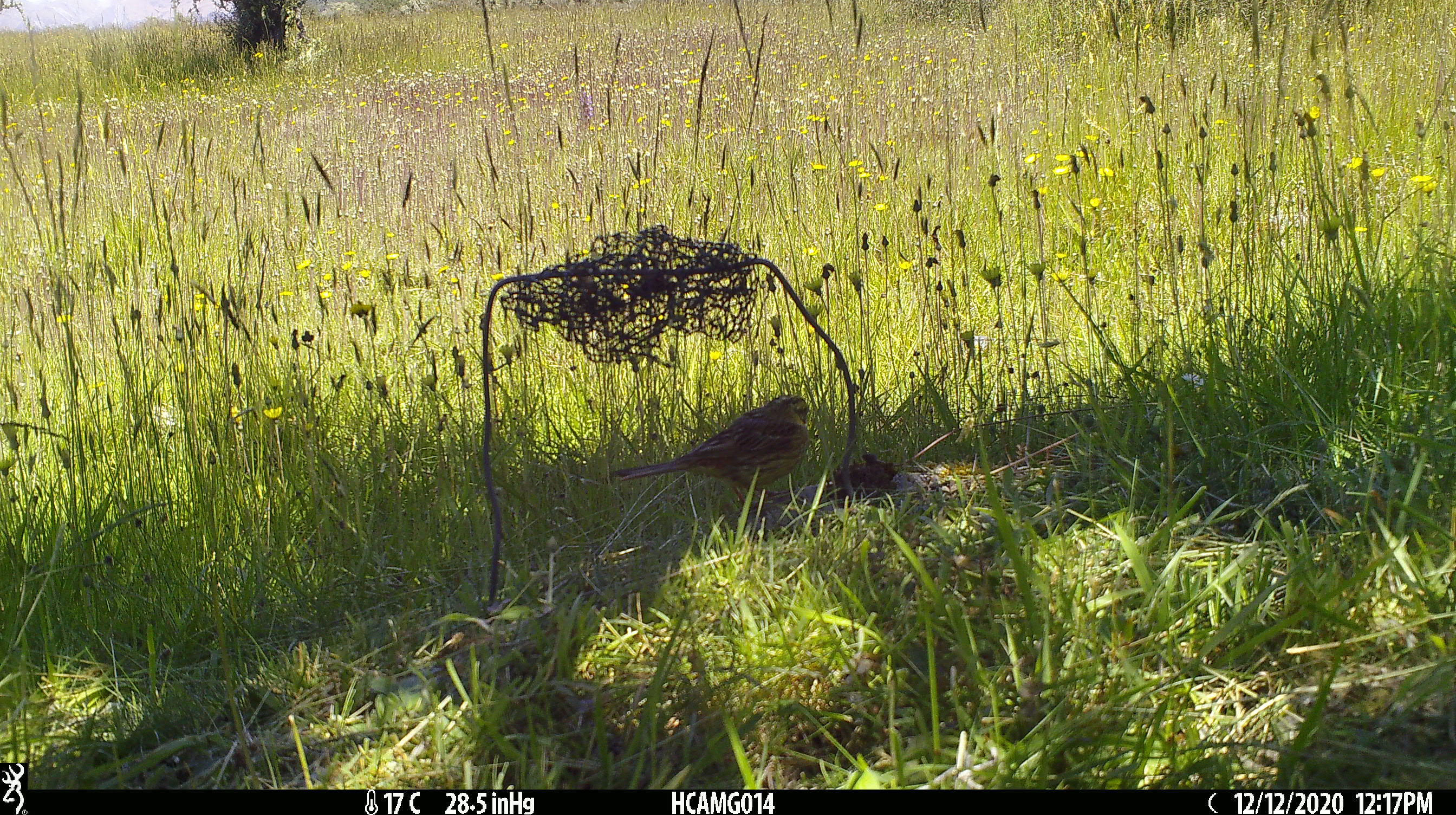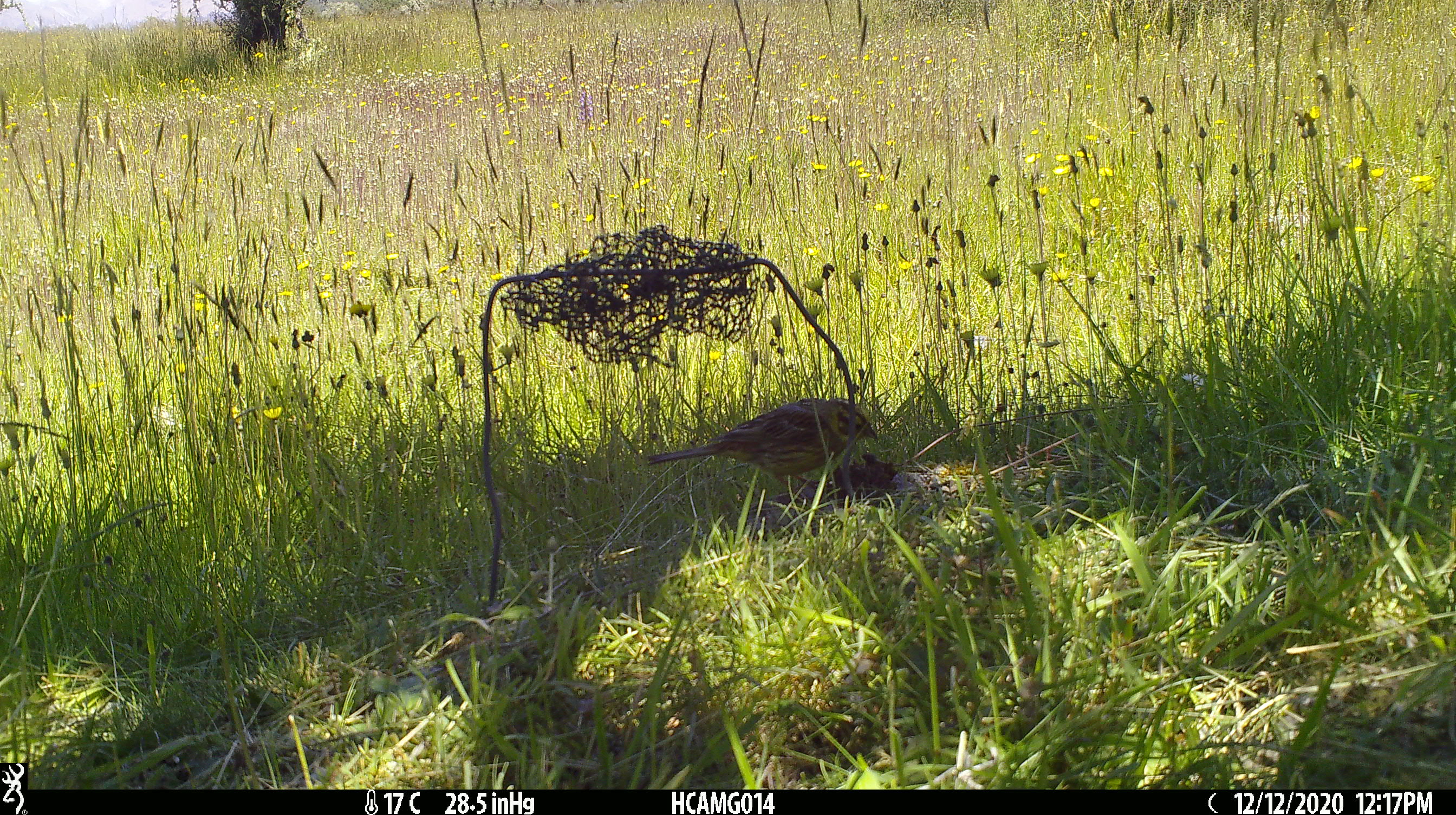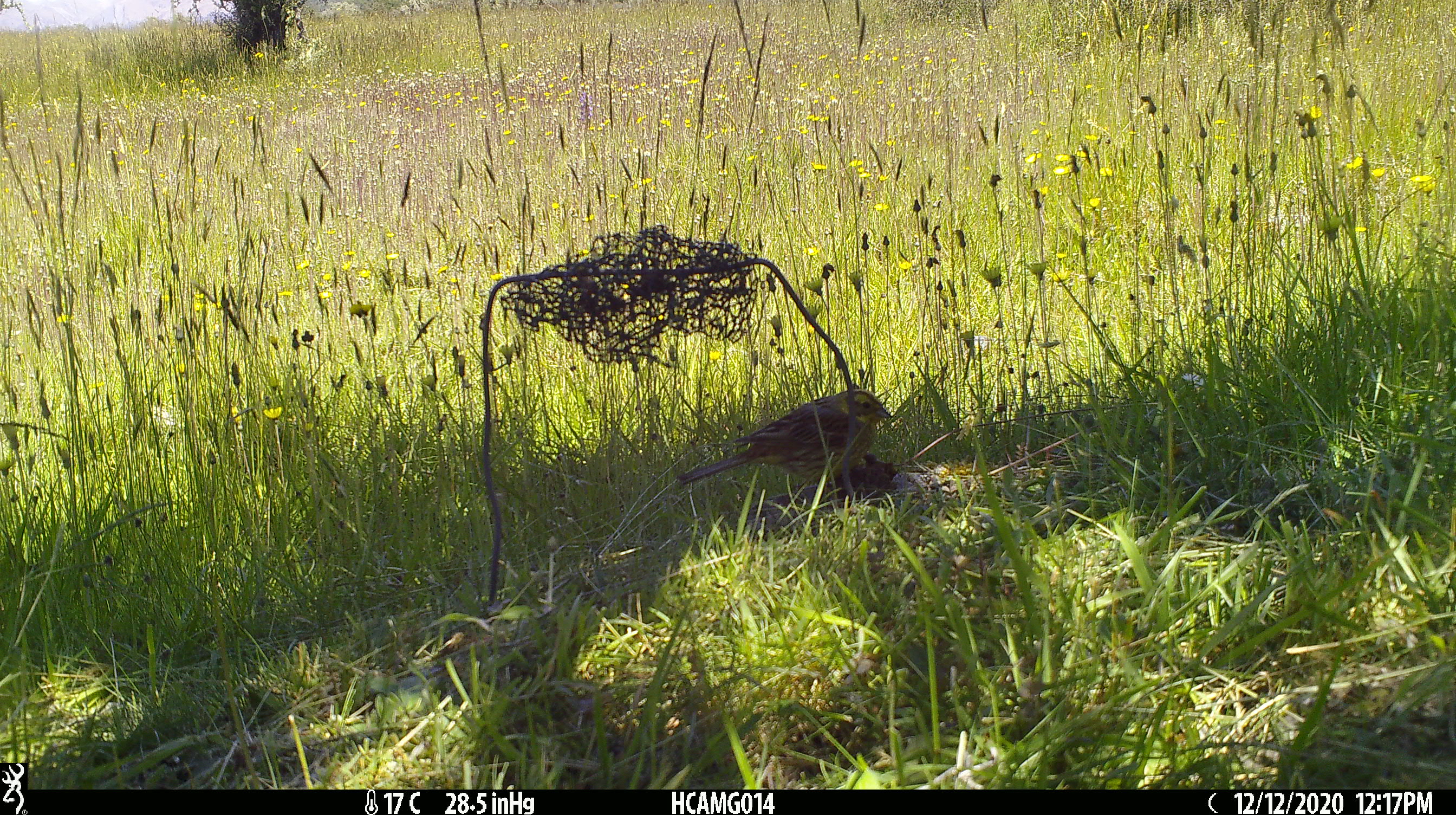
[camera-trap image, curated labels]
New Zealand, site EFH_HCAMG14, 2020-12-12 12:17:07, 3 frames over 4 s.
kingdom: Animalia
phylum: Chordata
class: Aves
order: Passeriformes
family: Emberizidae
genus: Emberiza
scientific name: Emberiza citrinella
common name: yellowhammer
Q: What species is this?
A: Yellowhammer (Emberiza citrinella).